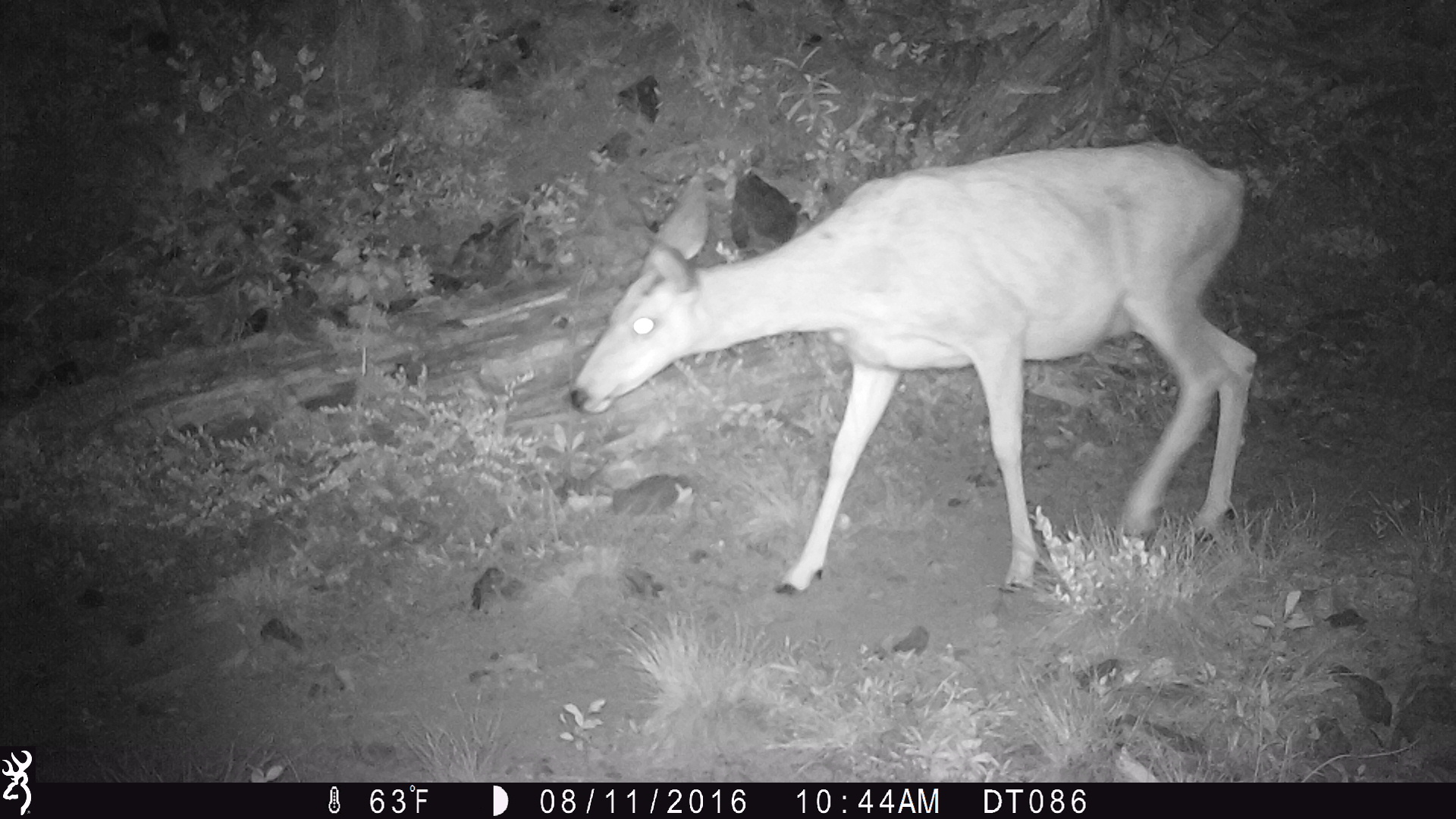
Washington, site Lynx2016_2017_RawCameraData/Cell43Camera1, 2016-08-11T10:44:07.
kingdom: Animalia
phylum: Chordata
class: Mammalia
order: Artiodactyla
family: Cervidae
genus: Odocoileus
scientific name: Odocoileus hemionus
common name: mule deer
Odocoileus hemionus (mule deer). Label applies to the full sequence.